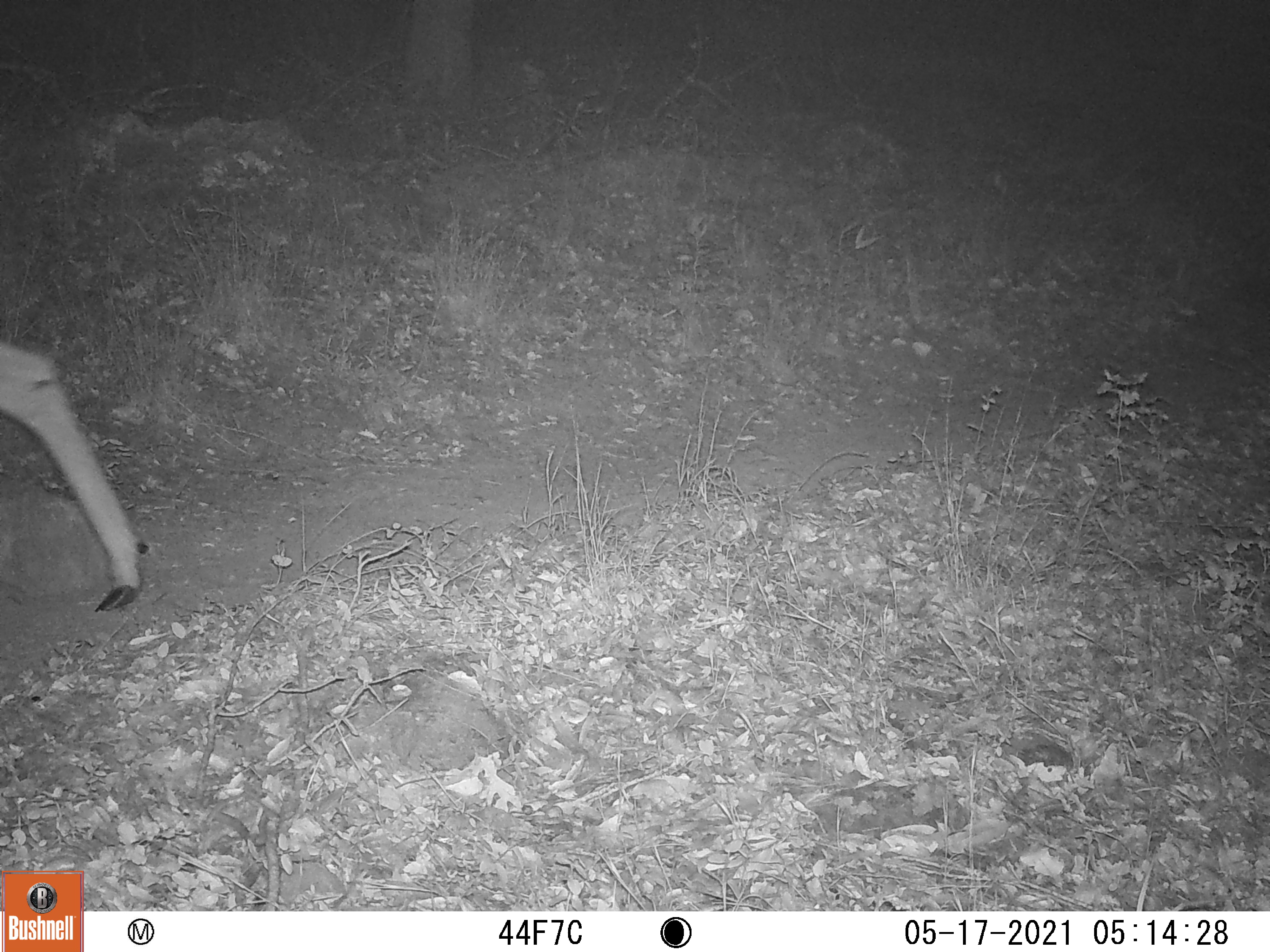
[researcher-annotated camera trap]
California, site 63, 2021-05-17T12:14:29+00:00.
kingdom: Animalia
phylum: Chordata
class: Mammalia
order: Artiodactyla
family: Cervidae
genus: Odocoileus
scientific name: Odocoileus hemionus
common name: mule deer